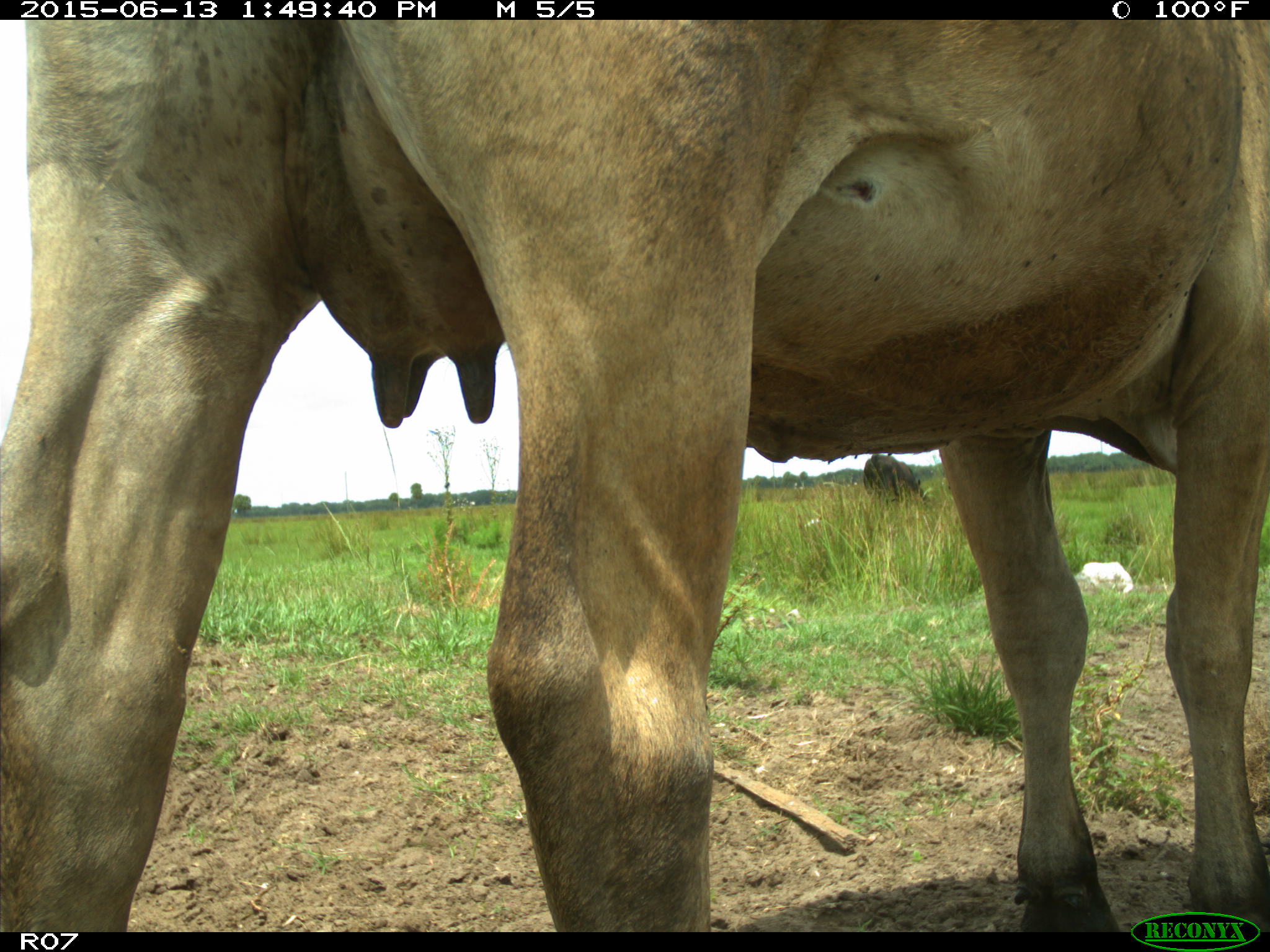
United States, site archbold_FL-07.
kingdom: Animalia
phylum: Chordata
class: Mammalia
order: Artiodactyla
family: Bovidae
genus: Bos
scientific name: Bos taurus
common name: domestic cow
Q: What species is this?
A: Bos taurus (domestic cow).